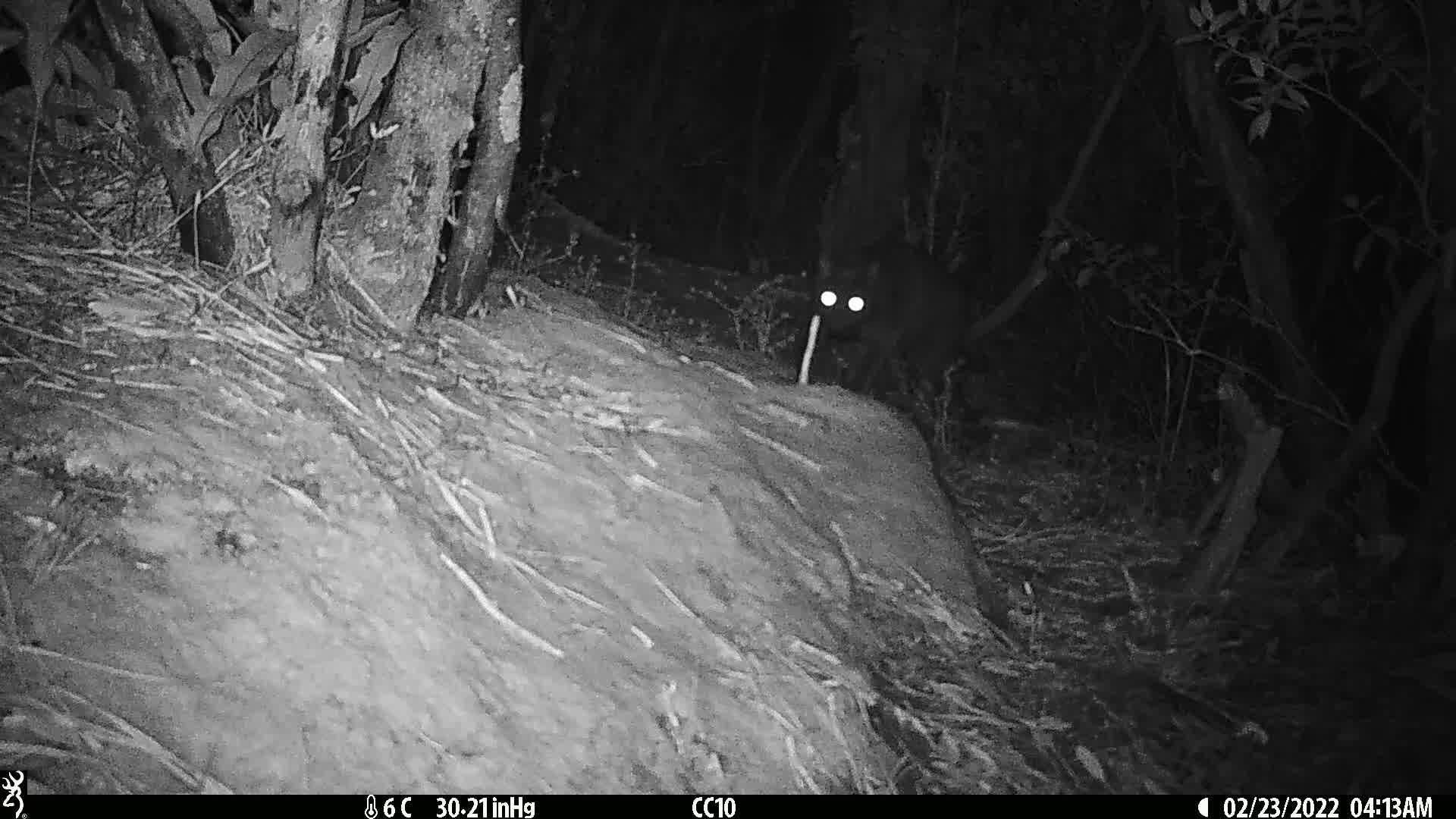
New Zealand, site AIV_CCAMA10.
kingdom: Animalia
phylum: Chordata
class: Mammalia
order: Carnivora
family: Felidae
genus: Felis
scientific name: Felis catus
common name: domestic cat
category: cat